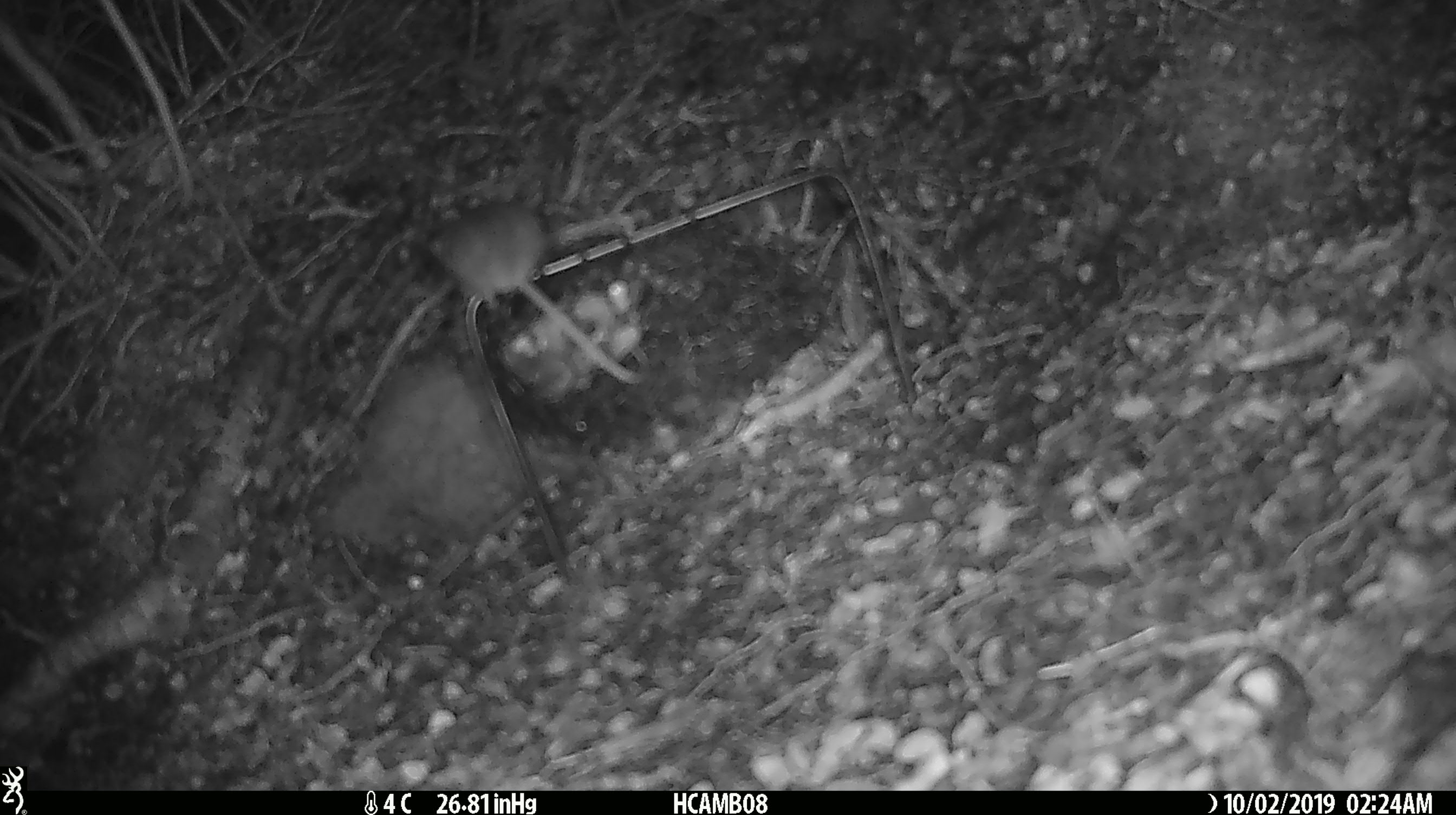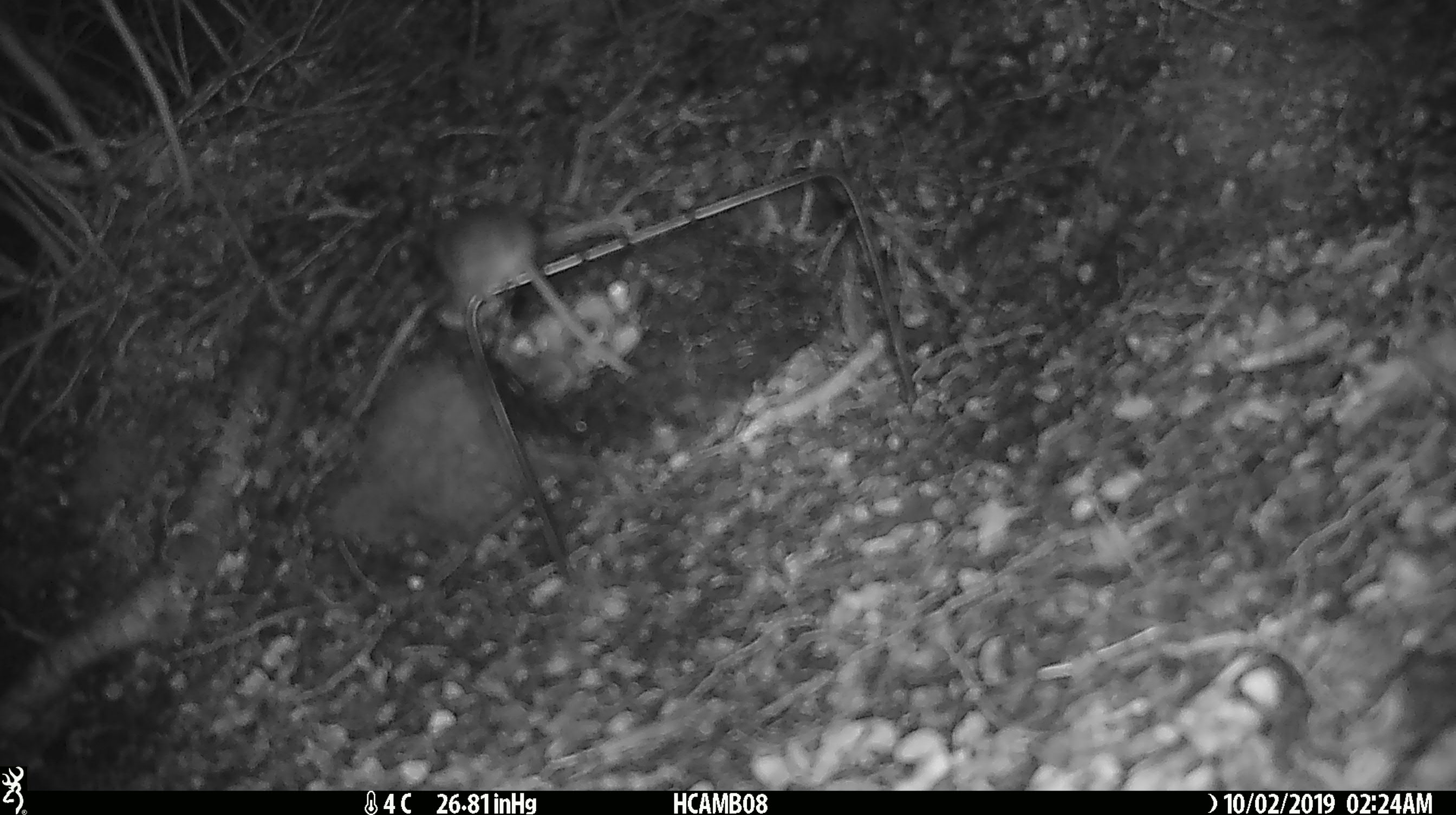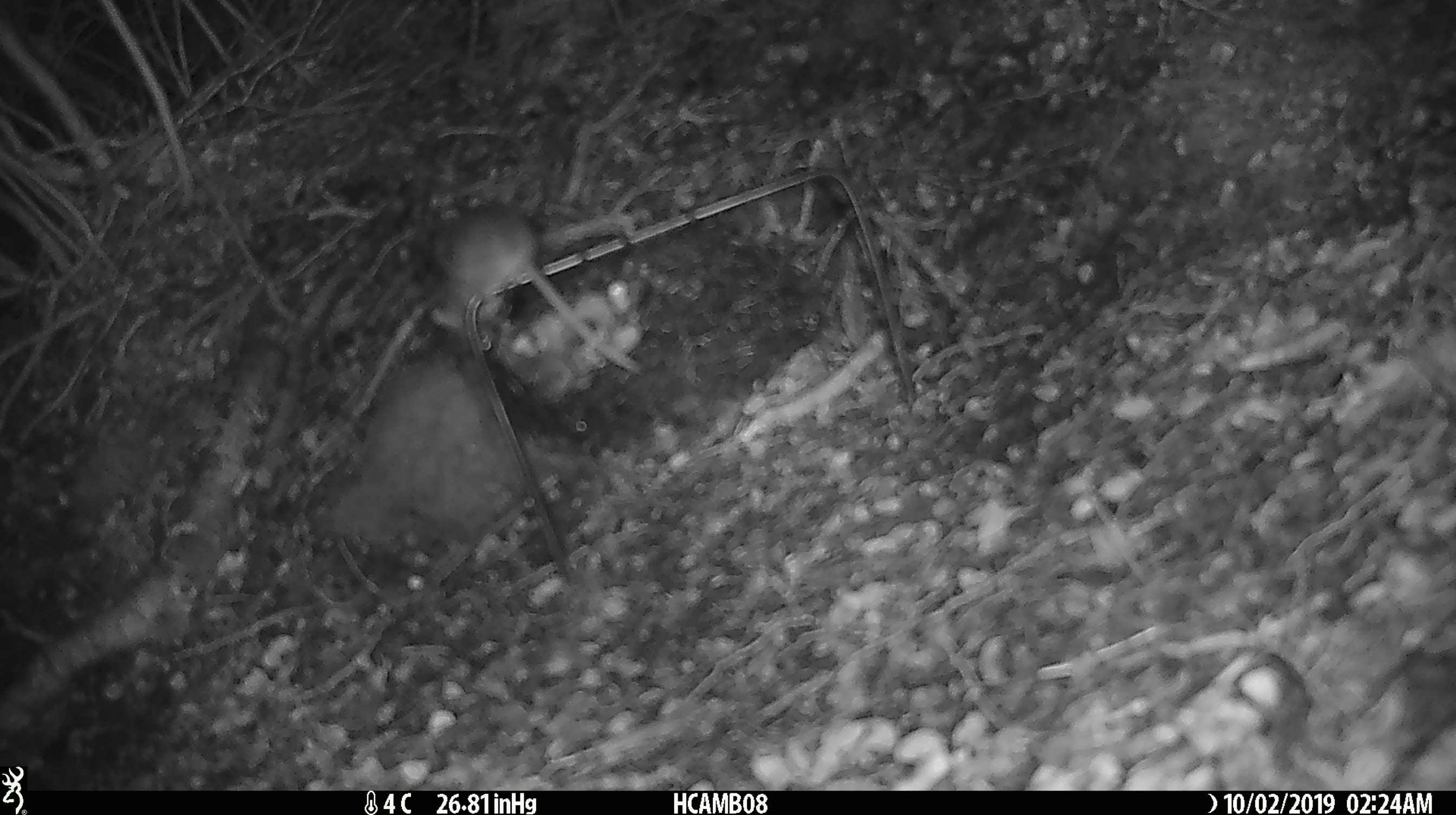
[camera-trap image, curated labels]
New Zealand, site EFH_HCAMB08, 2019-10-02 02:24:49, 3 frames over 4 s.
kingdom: Animalia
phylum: Chordata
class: Mammalia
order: Rodentia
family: Muridae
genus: Mus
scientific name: Mus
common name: mouse